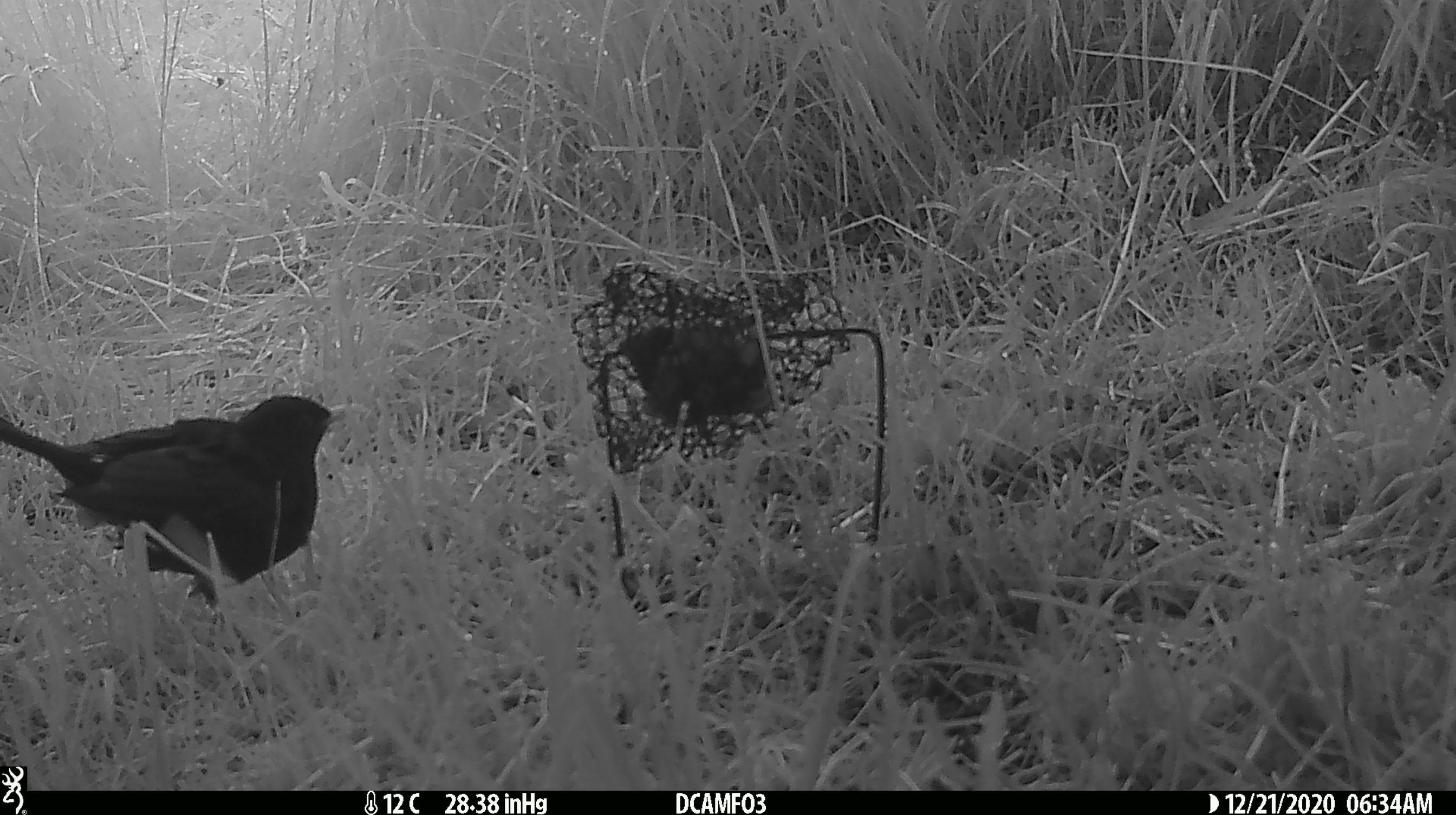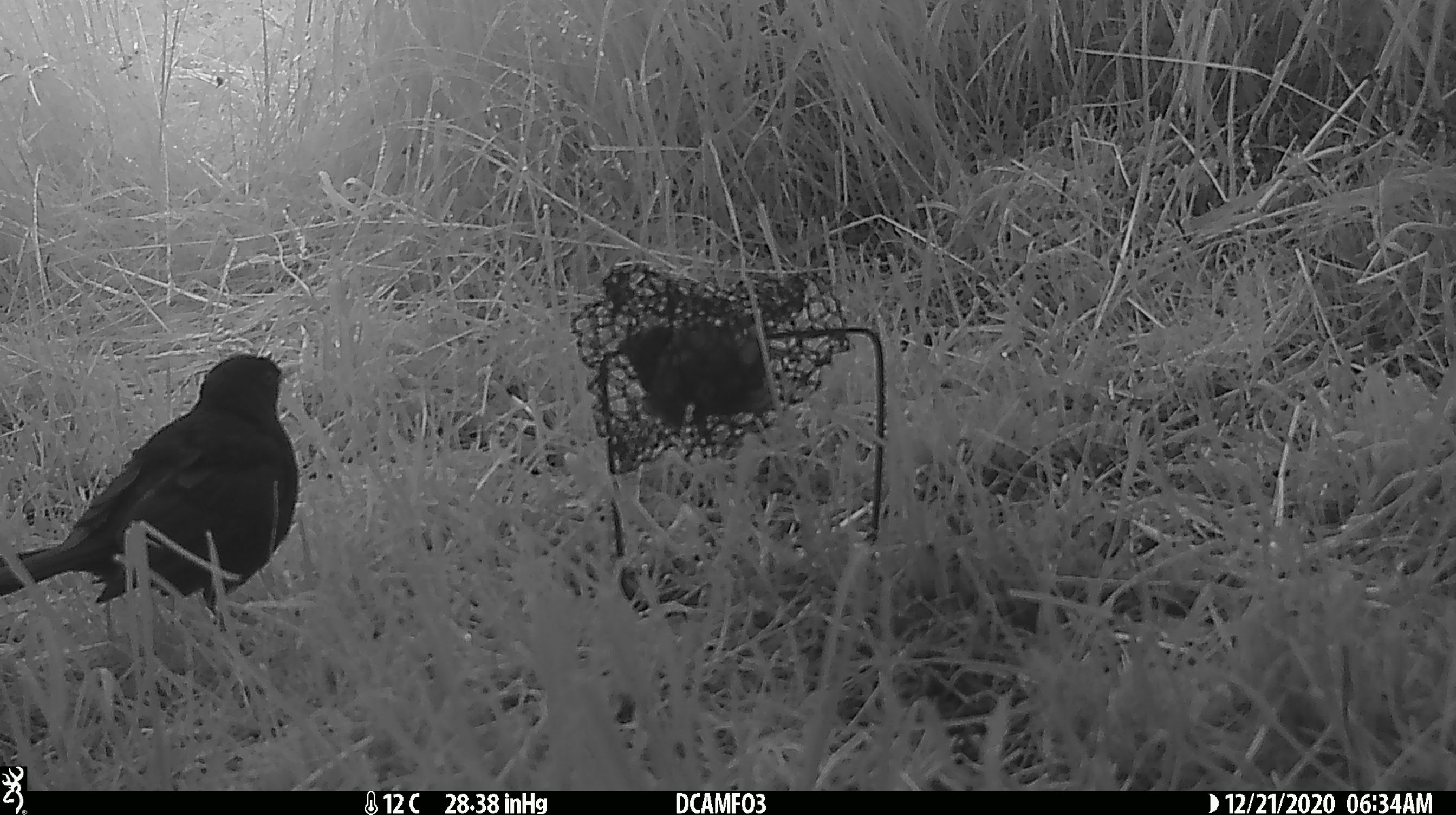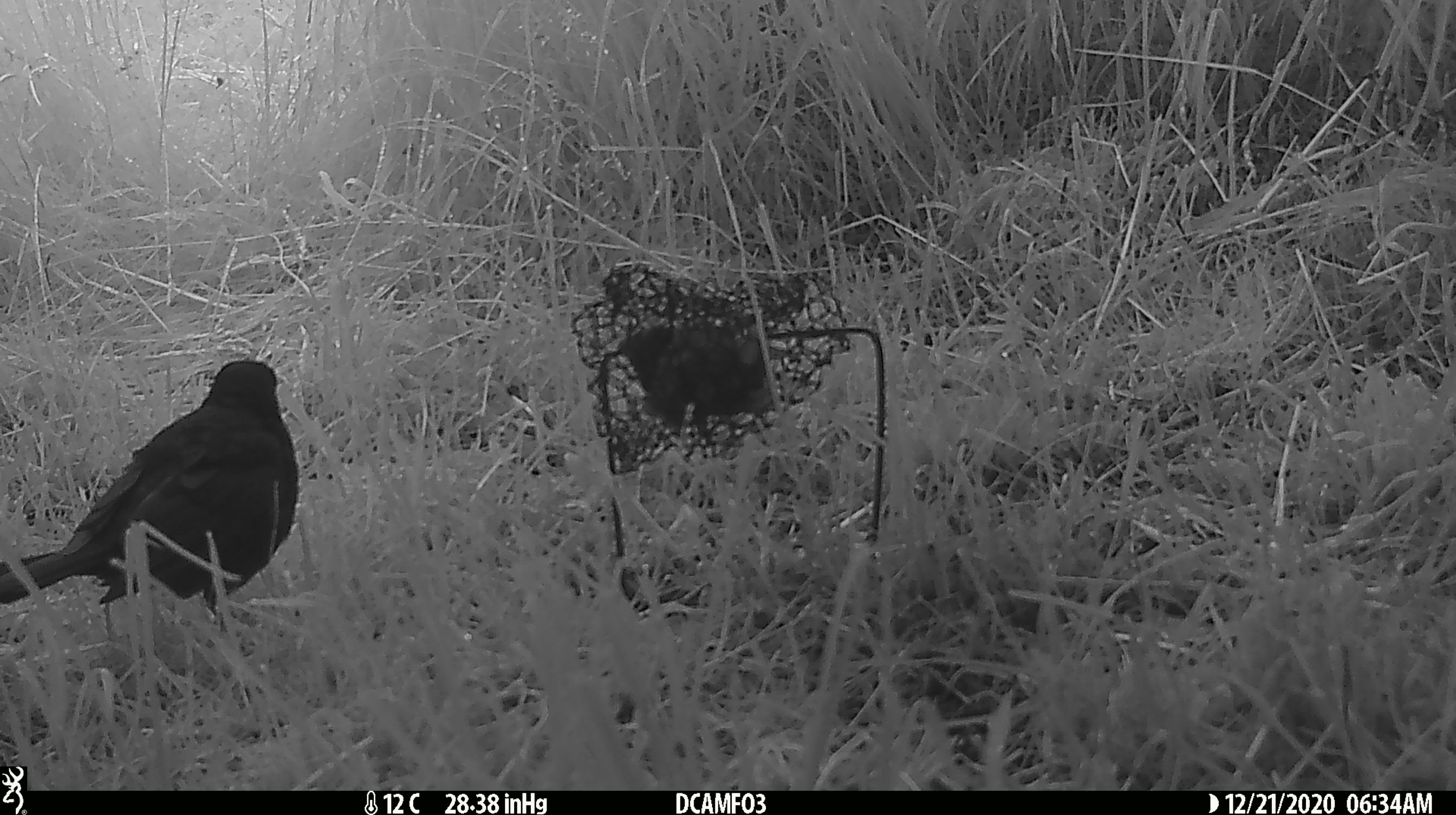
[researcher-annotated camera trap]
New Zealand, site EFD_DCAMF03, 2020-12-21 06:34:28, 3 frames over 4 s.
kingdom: Animalia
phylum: Chordata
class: Aves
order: Passeriformes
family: Turdidae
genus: Turdus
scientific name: Turdus merula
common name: eurasian blackbird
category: blackbird